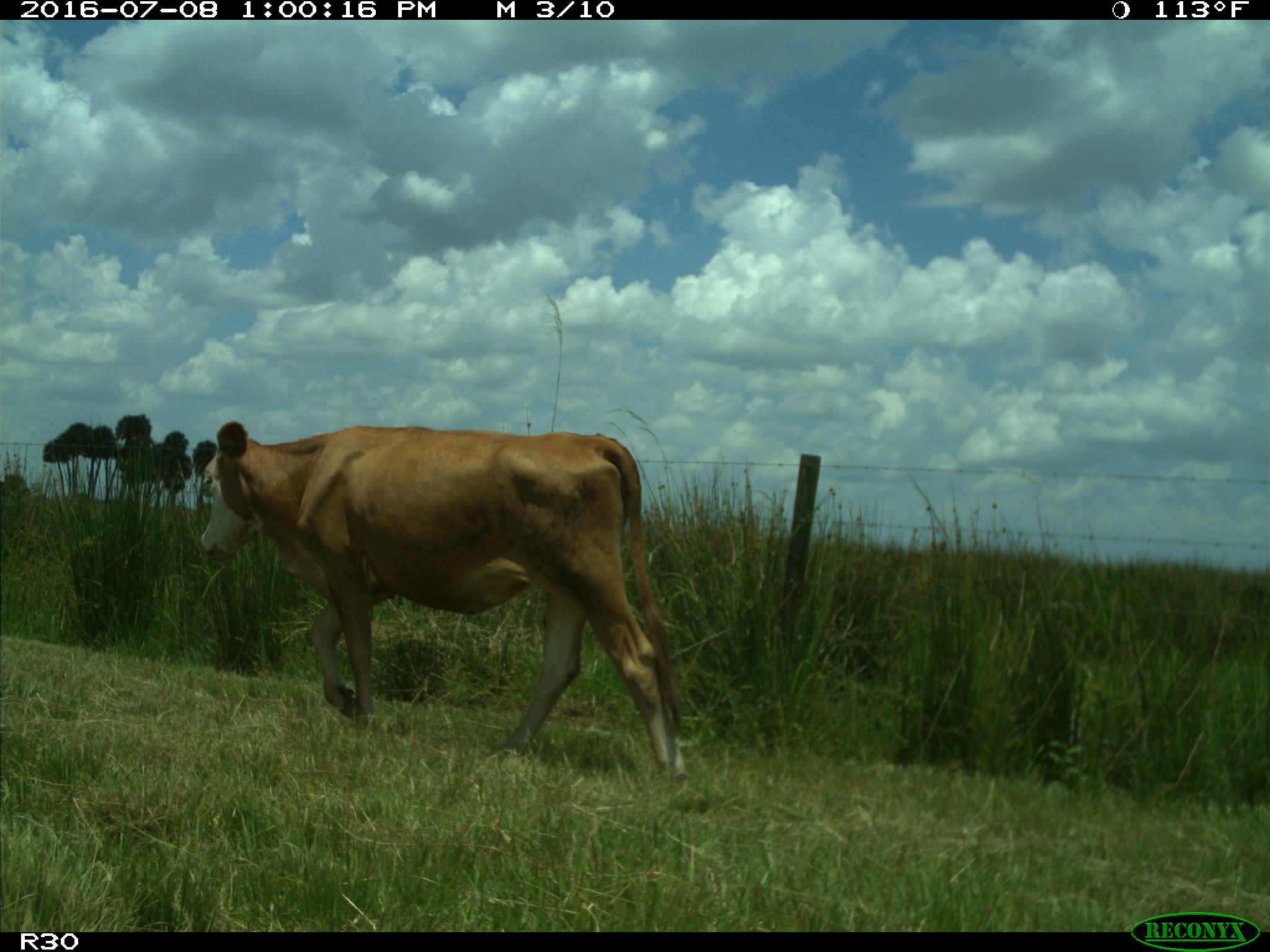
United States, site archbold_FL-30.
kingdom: Animalia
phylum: Chordata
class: Mammalia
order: Artiodactyla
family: Bovidae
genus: Bos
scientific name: Bos taurus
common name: domestic cow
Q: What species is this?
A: Bos taurus (domestic cow).